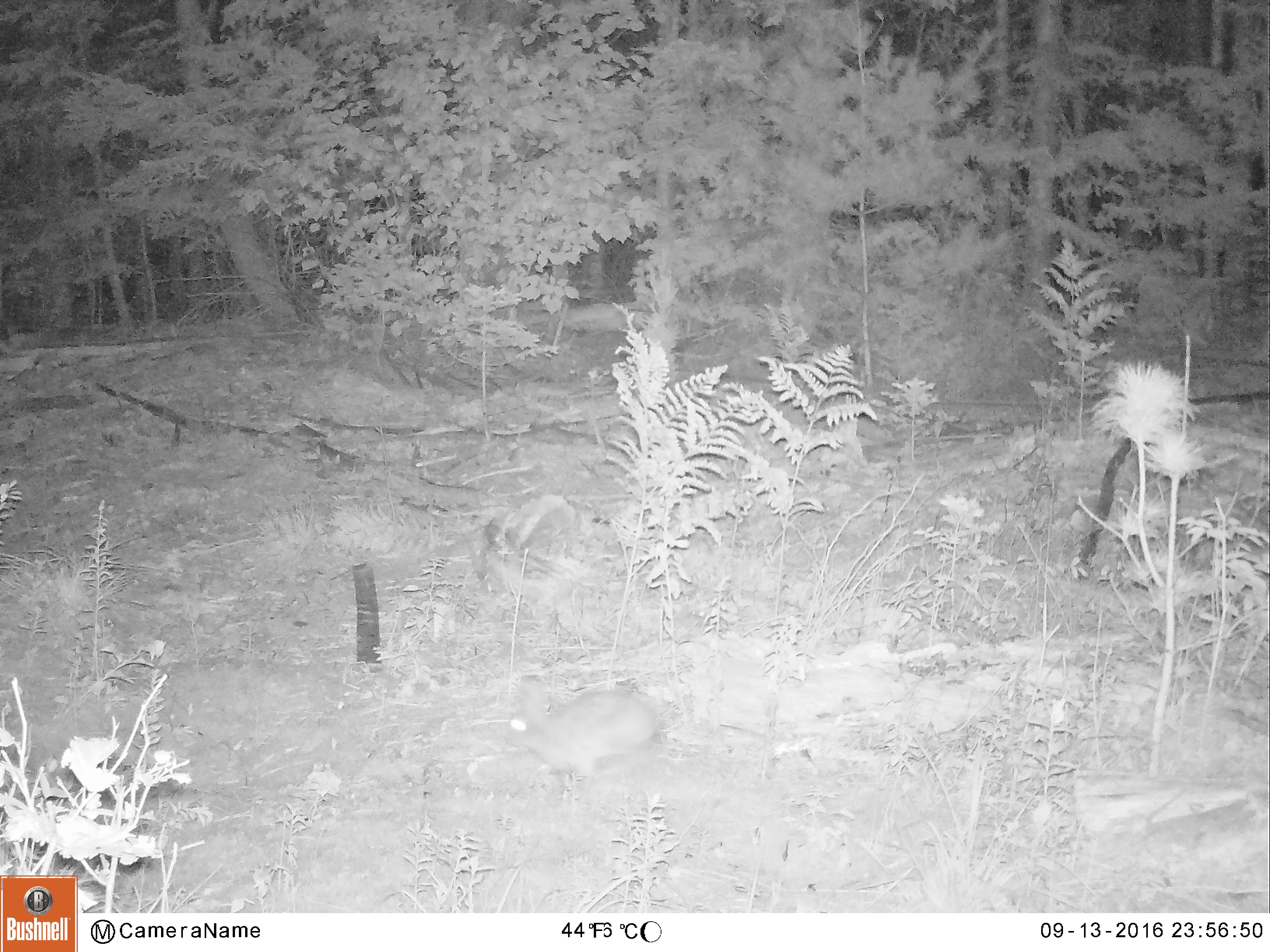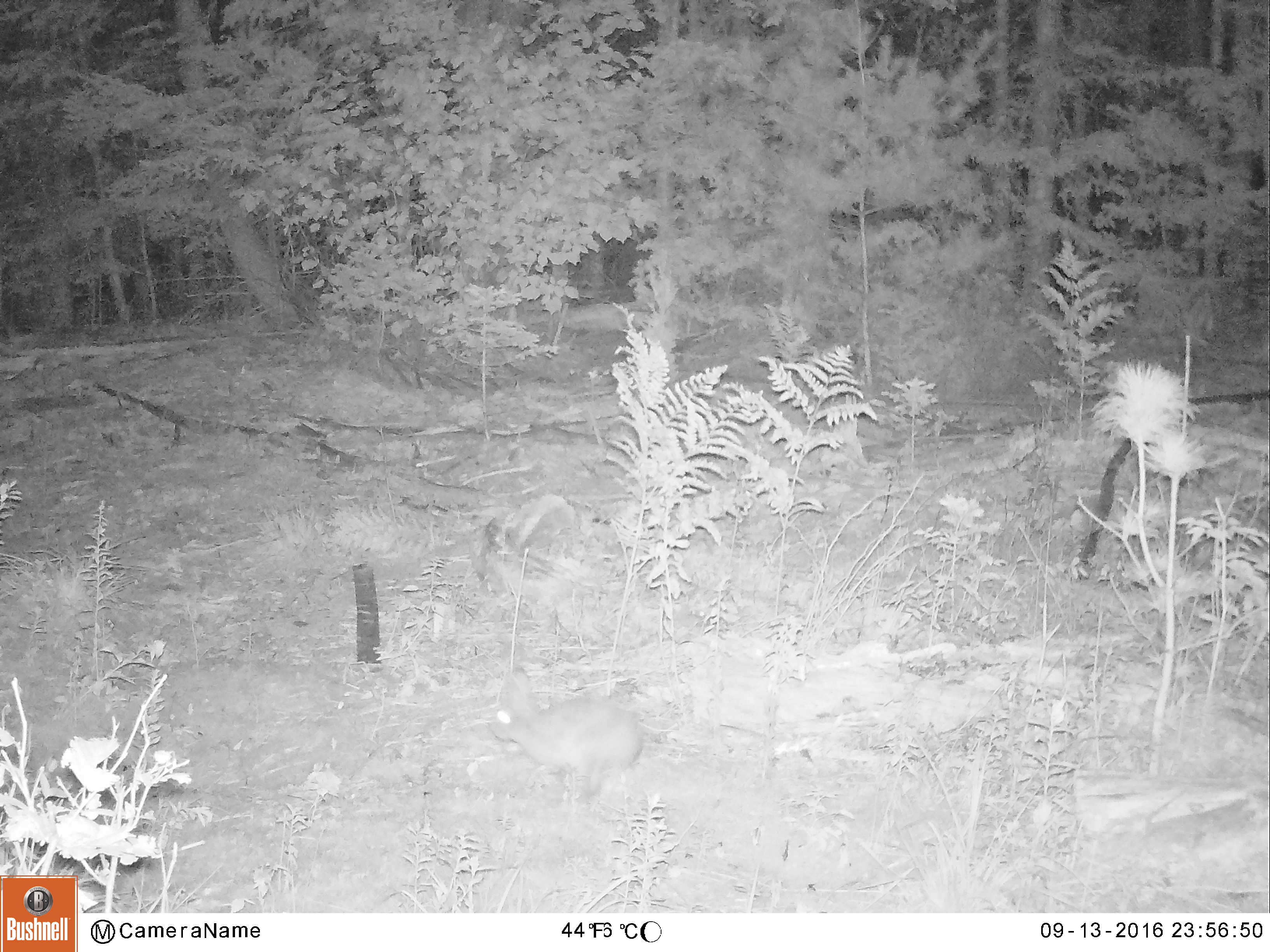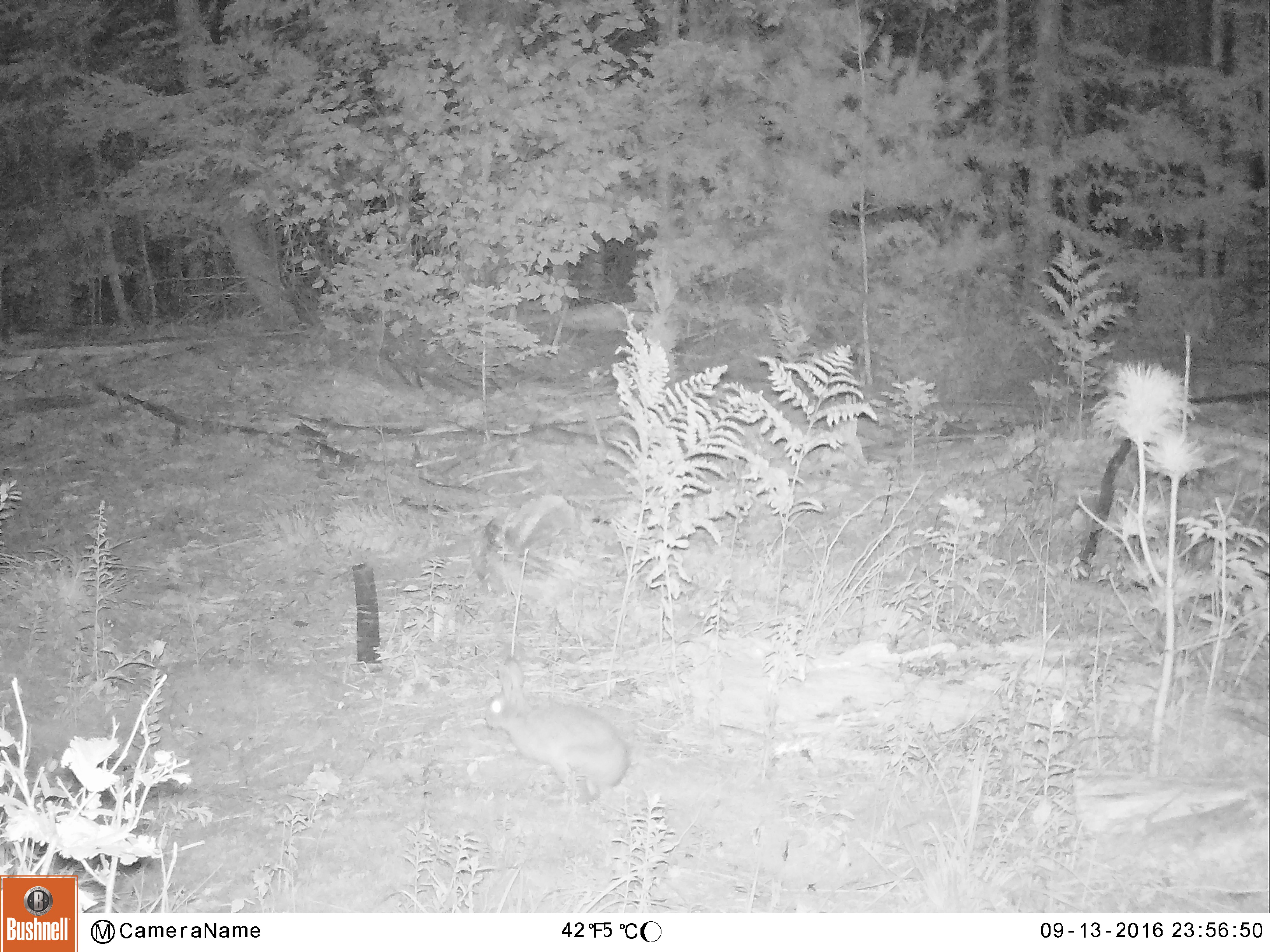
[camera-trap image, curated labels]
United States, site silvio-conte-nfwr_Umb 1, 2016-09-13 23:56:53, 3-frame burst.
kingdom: Animalia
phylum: Chordata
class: Mammalia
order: Lagomorpha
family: Leporidae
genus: Lepus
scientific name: Lepus americanus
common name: snowshoe hare